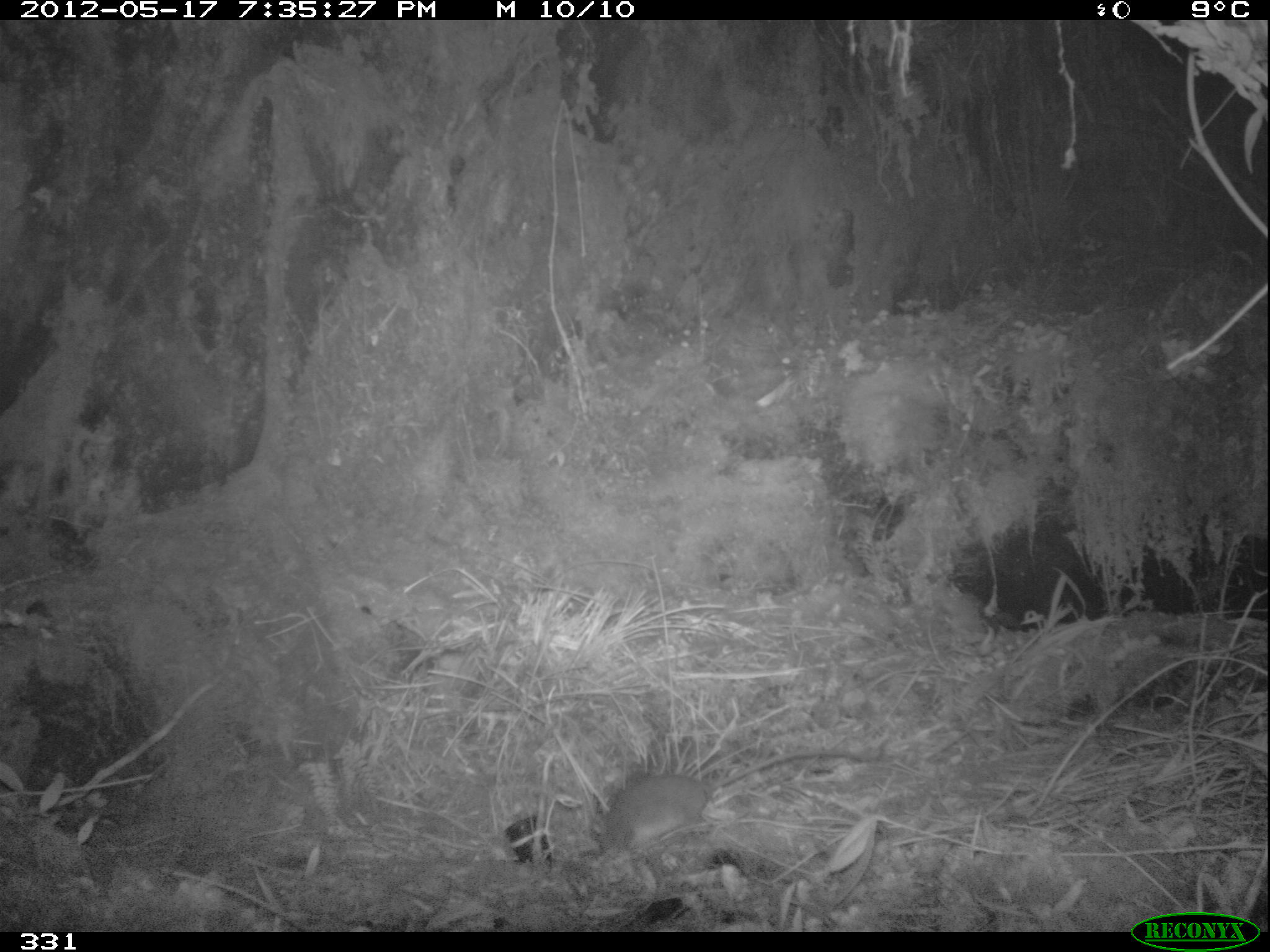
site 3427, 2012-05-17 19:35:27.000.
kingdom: Animalia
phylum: Chordata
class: Mammalia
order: Rodentia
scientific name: Rodentia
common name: rodents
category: unknown rodent